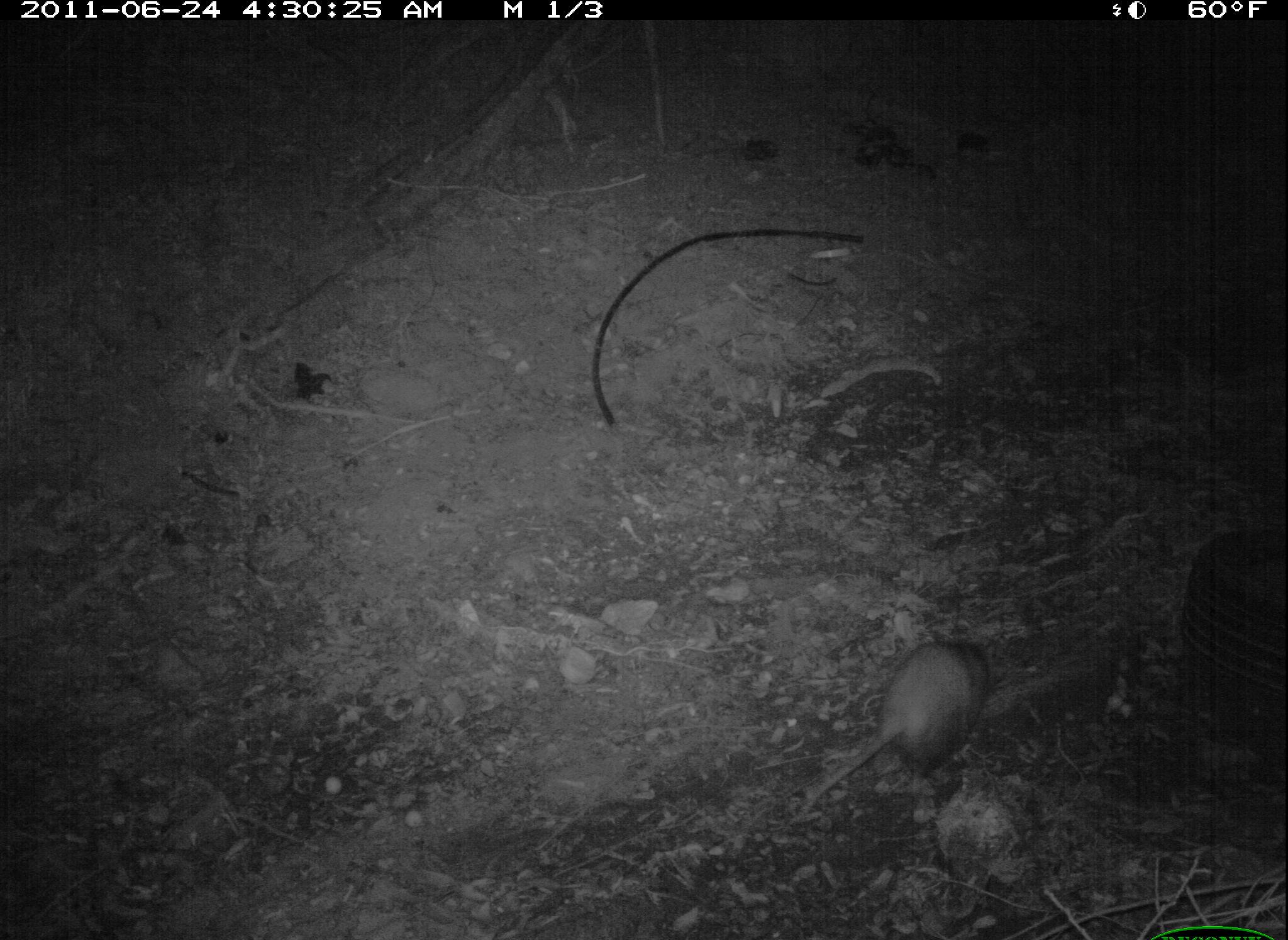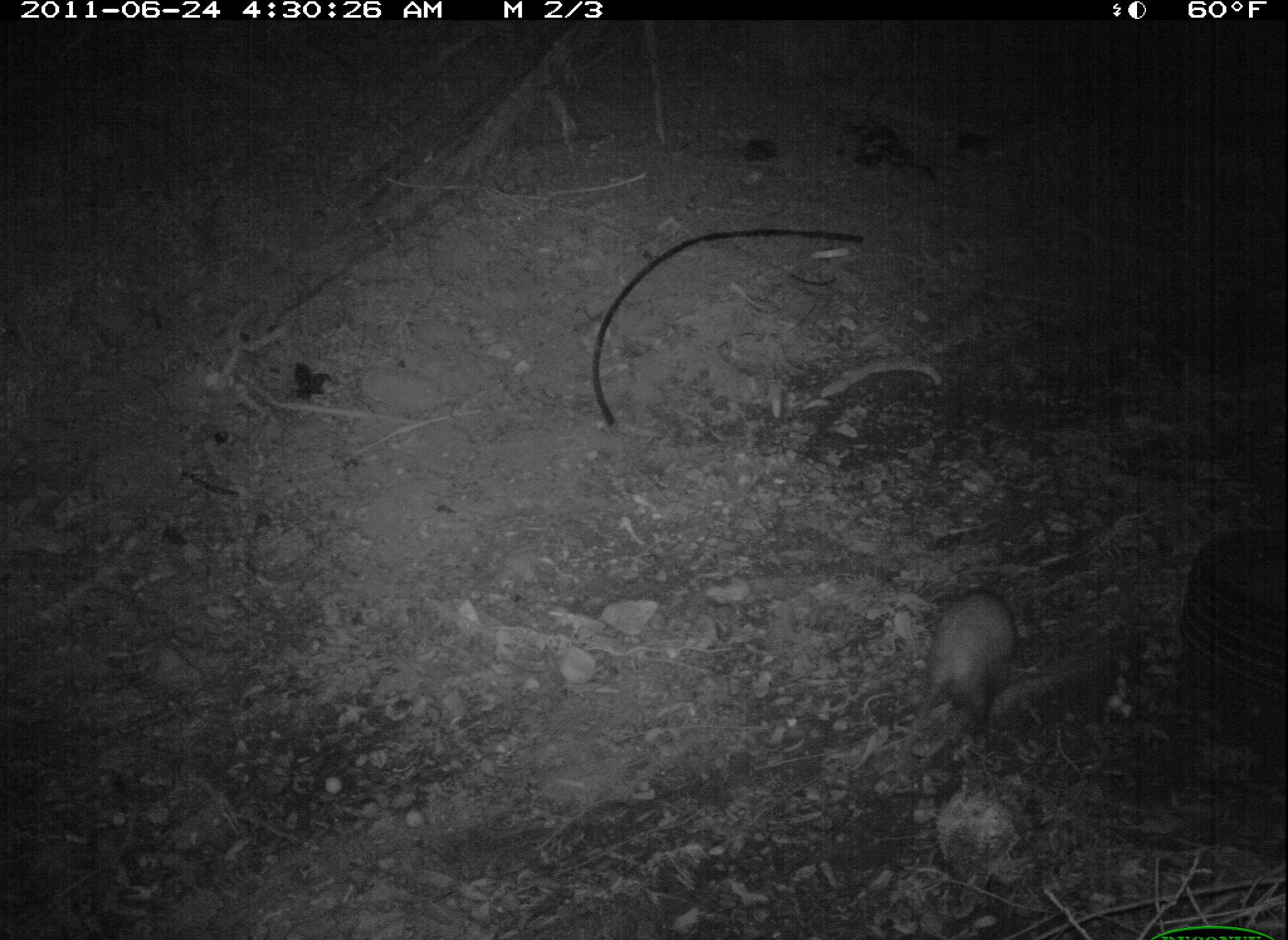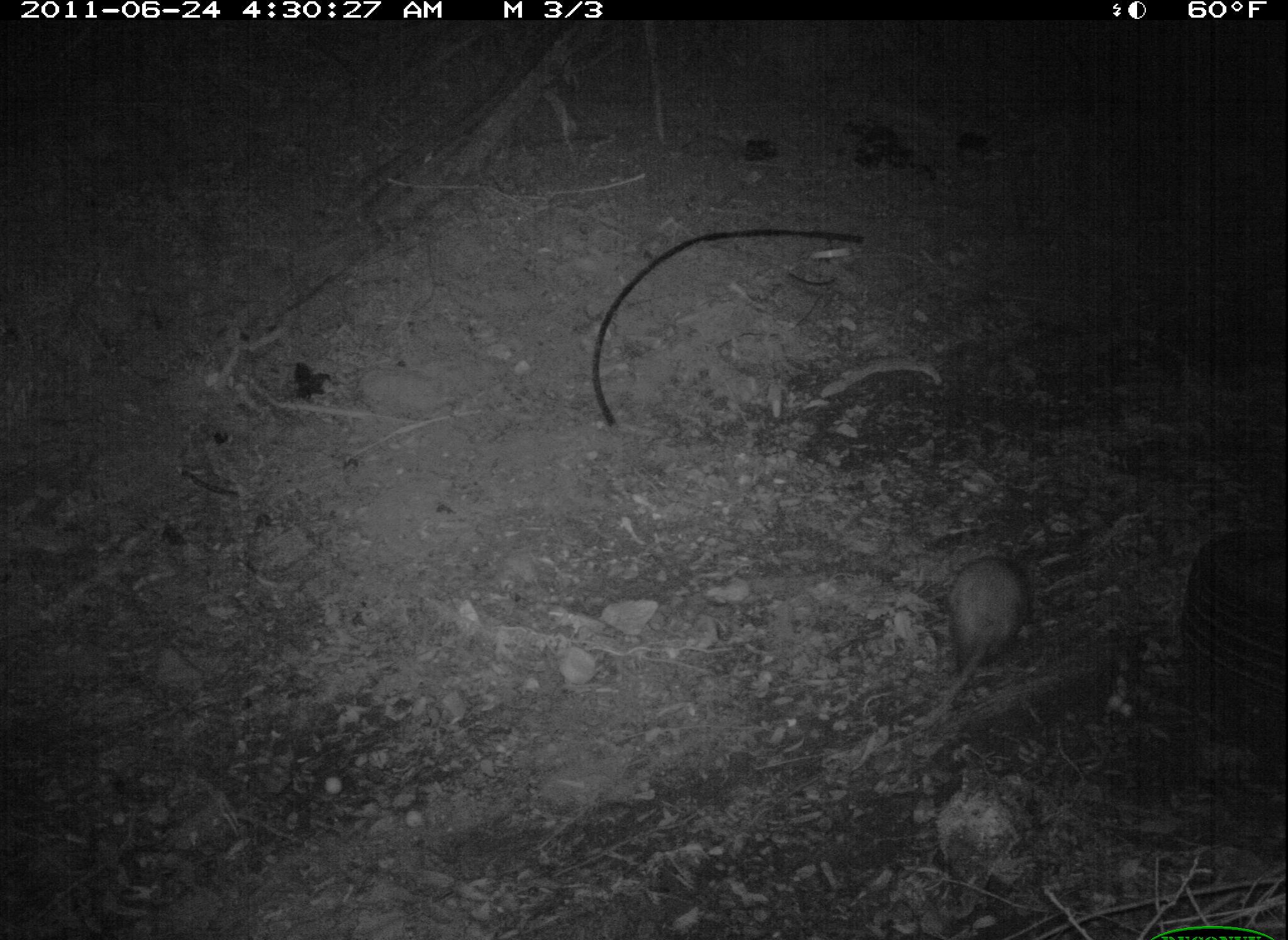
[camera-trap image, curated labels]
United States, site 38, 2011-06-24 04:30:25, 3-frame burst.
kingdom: Animalia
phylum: Chordata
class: Mammalia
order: Didelphimorphia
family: Didelphidae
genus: Didelphis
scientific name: Didelphis virginiana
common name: virginia opossum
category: opossum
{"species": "opossum (virginia opossum) (Didelphis virginiana)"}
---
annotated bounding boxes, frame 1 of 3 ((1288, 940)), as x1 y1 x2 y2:
opossum: 869 619 1016 809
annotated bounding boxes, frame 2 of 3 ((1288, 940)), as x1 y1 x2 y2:
opossum: 905 570 1042 791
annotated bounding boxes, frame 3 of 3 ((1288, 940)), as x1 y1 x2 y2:
opossum: 934 540 1037 743